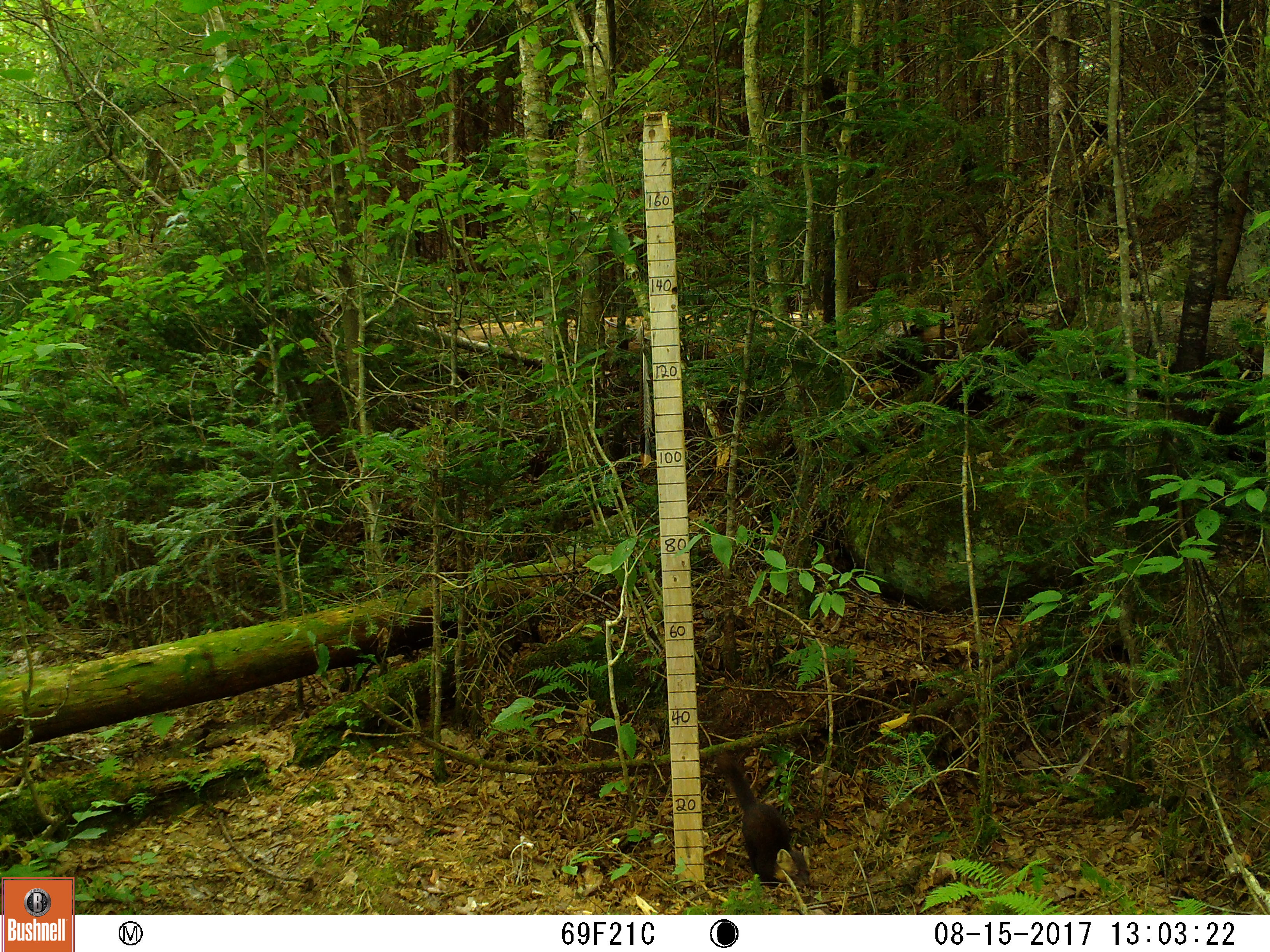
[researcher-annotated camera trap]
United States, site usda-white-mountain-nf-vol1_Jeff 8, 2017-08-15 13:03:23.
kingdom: Animalia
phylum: Chordata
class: Mammalia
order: Carnivora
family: Mustelidae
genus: Martes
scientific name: Martes americana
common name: american marten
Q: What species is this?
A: American marten (Martes americana).